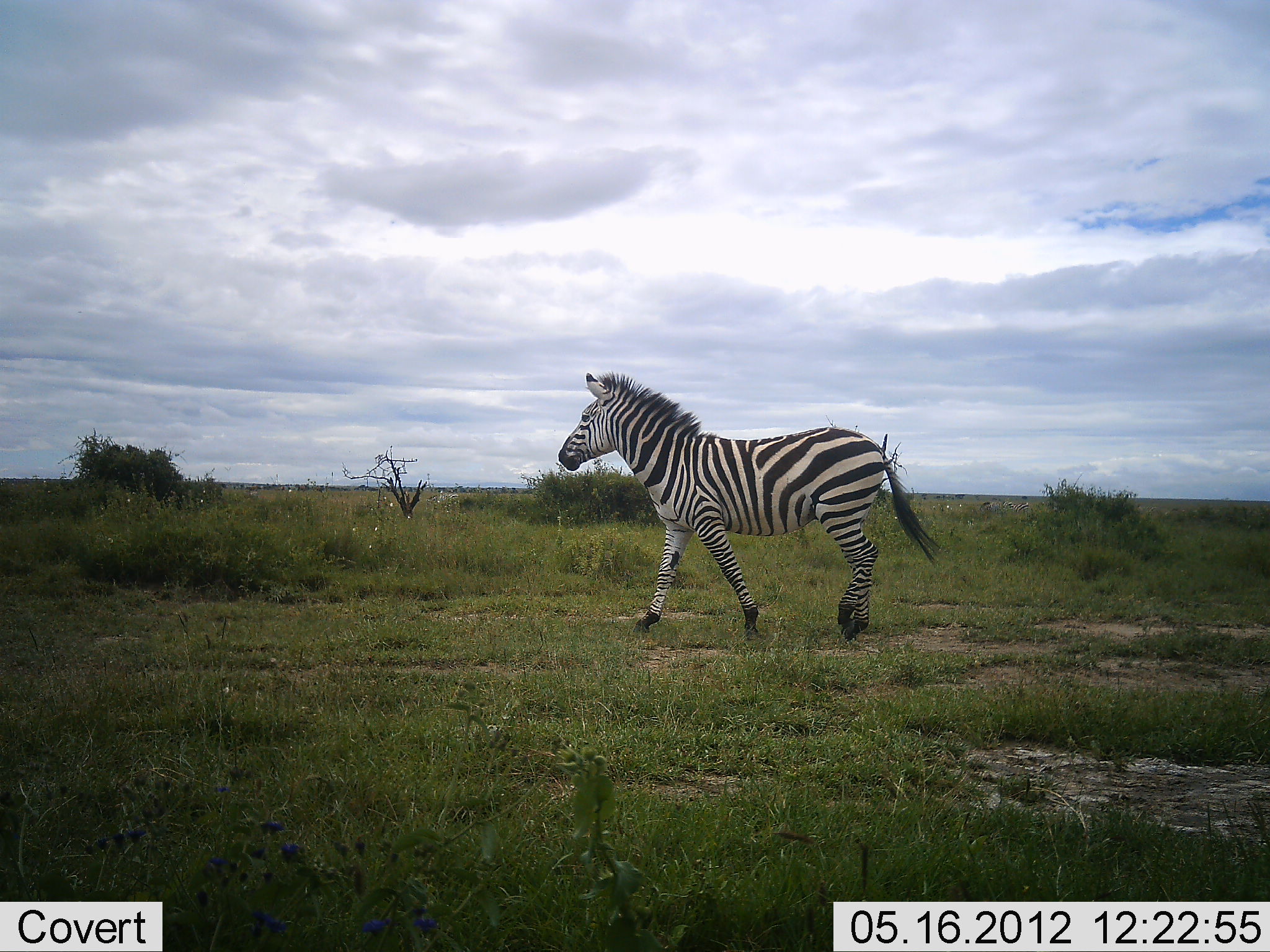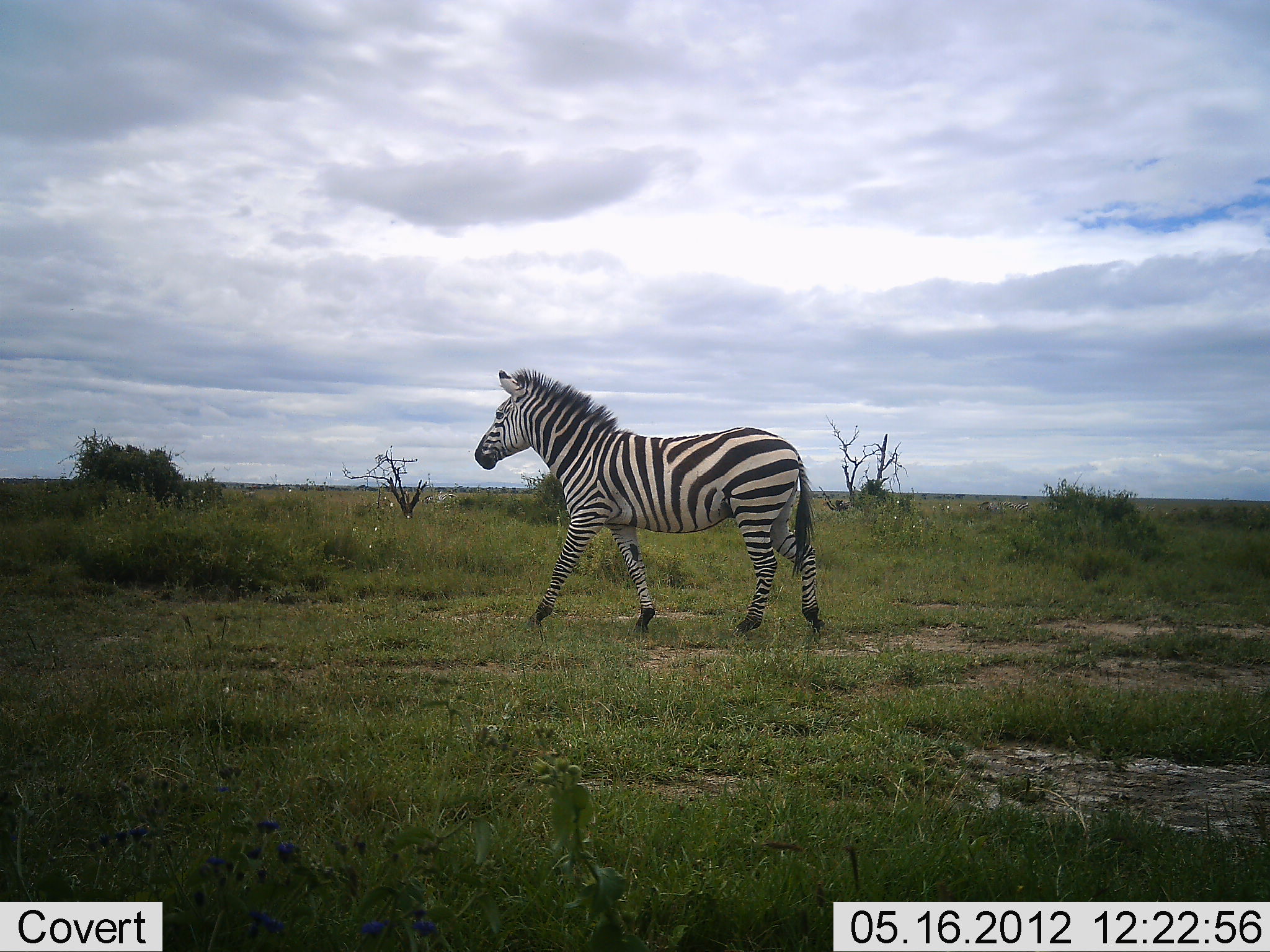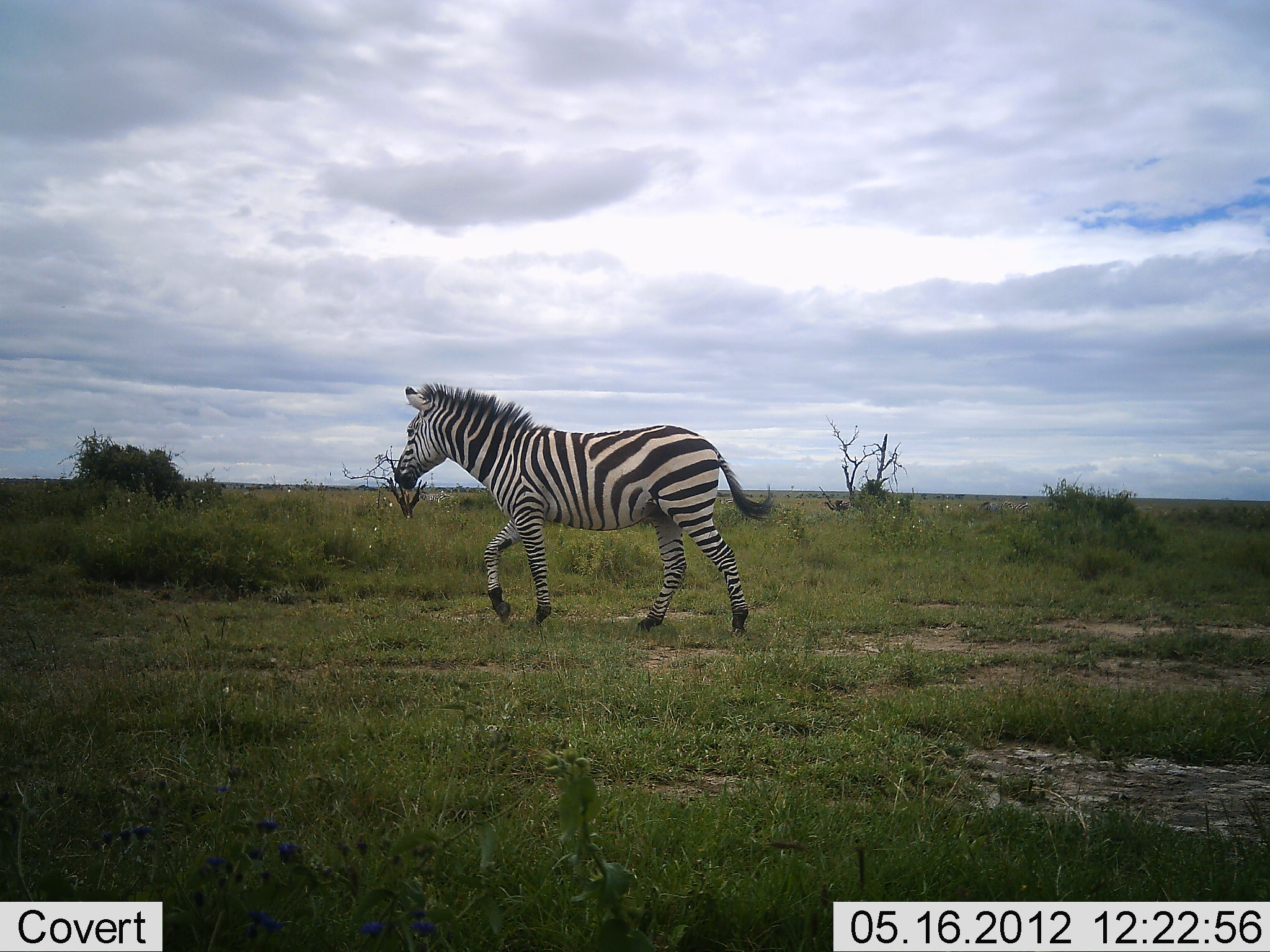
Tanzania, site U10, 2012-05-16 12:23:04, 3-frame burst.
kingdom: Animalia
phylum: Chordata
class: Mammalia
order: Perissodactyla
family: Equidae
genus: Equus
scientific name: Equus quagga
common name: plains zebra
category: zebra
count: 1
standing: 0%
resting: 0%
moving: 100%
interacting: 0%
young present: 0%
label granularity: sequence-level